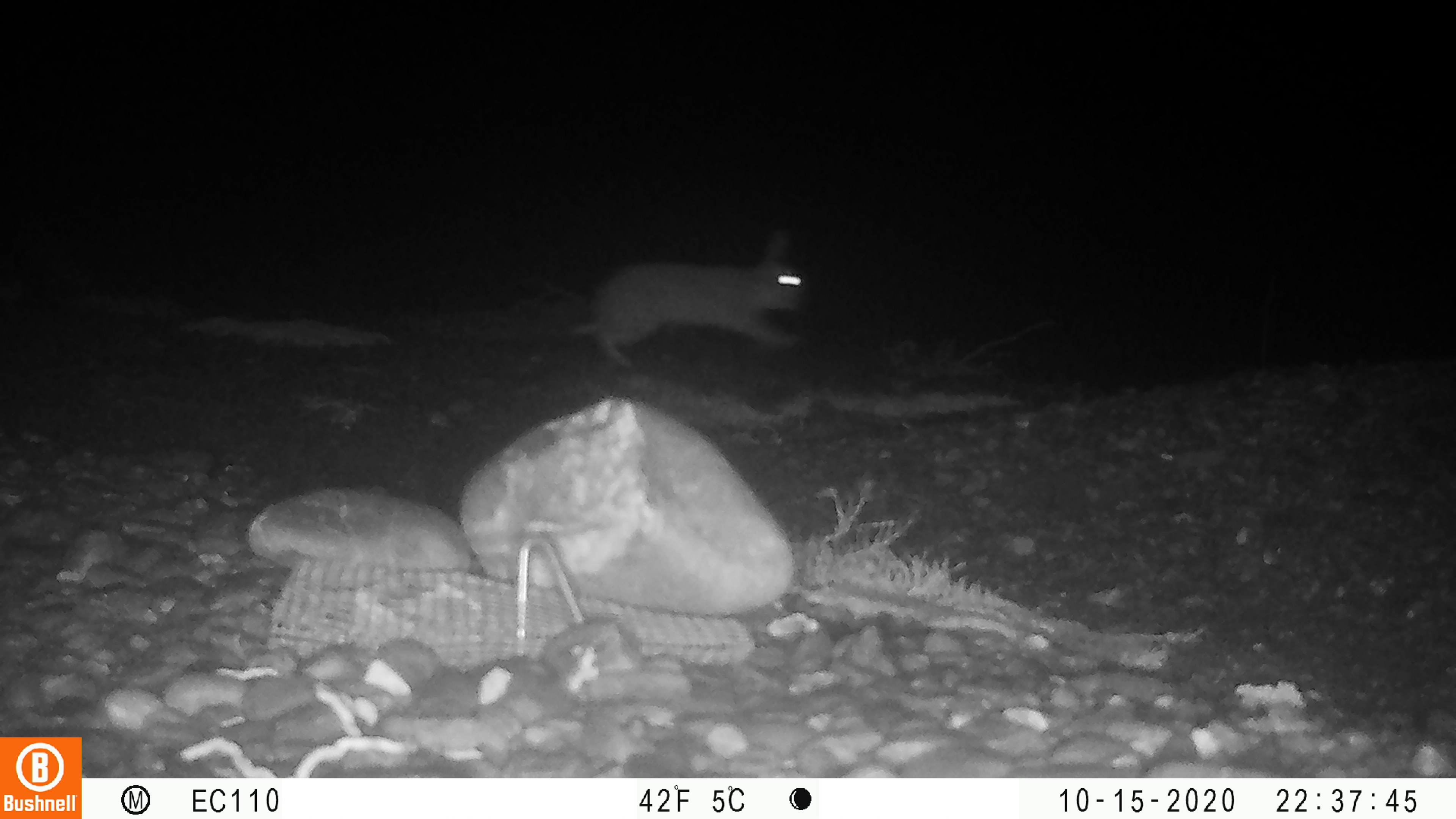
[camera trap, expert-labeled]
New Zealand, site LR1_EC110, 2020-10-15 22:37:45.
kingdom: Animalia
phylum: Chordata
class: Mammalia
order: Lagomorpha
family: Leporidae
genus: Oryctolagus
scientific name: Oryctolagus cuniculus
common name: european rabbit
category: rabbit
Rabbit (european rabbit) (Oryctolagus cuniculus).